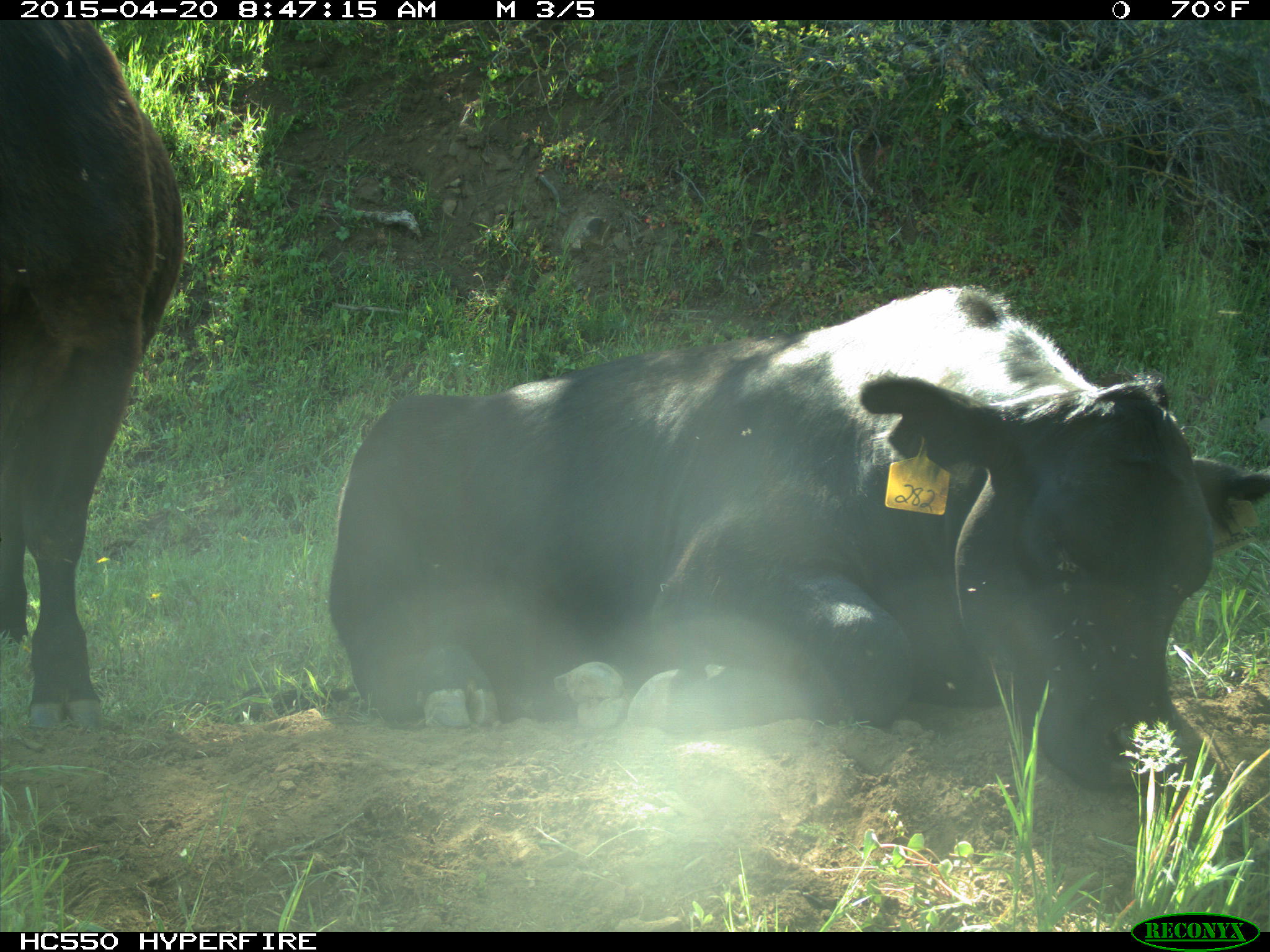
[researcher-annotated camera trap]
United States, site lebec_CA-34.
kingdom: Animalia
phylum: Chordata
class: Mammalia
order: Artiodactyla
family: Bovidae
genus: Bos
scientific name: Bos taurus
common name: domestic cow